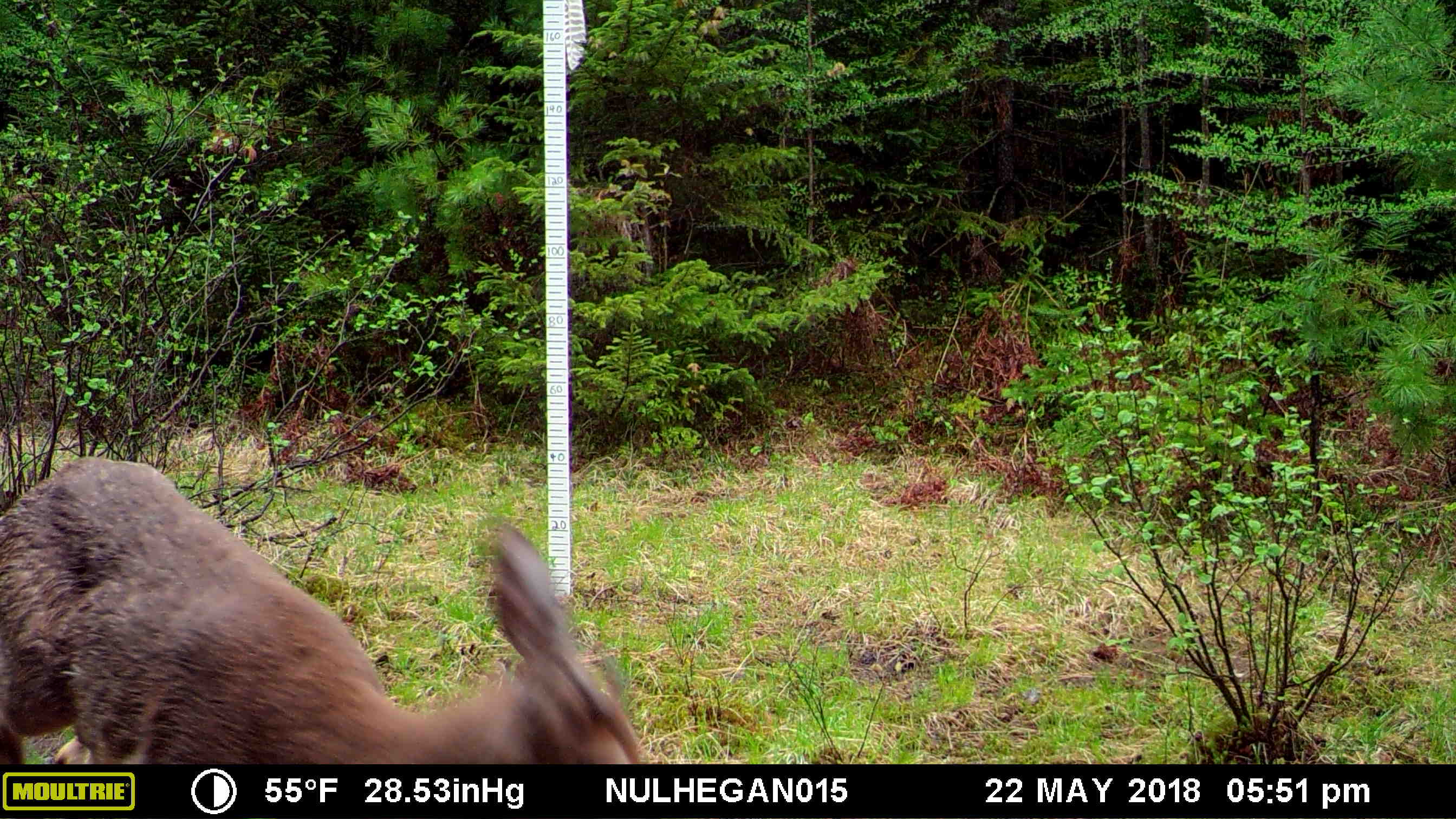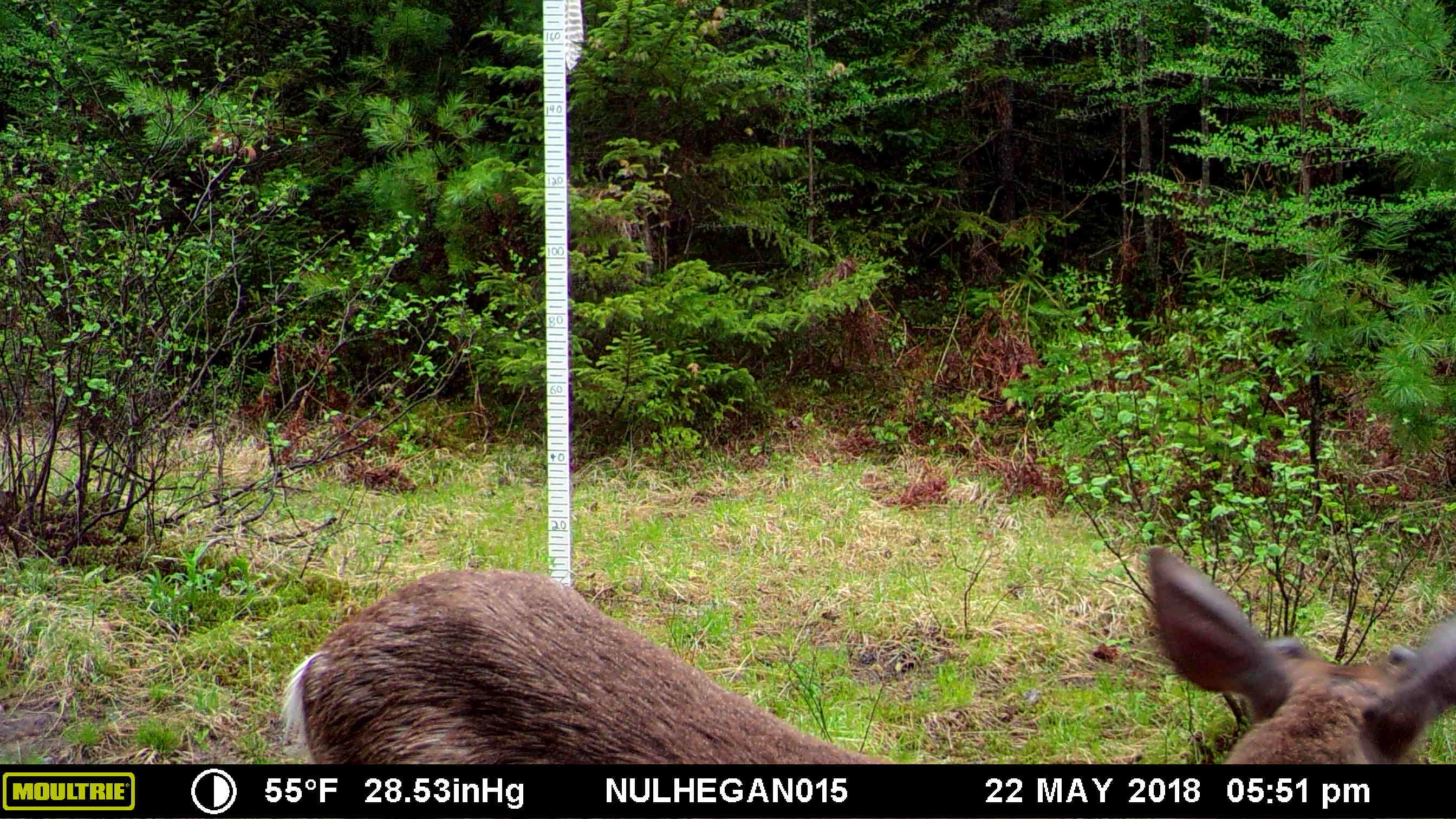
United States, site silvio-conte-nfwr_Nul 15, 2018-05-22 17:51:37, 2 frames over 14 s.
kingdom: Animalia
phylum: Chordata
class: Mammalia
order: Artiodactyla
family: Cervidae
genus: Odocoileus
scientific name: Odocoileus virginianus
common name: white-tailed deer